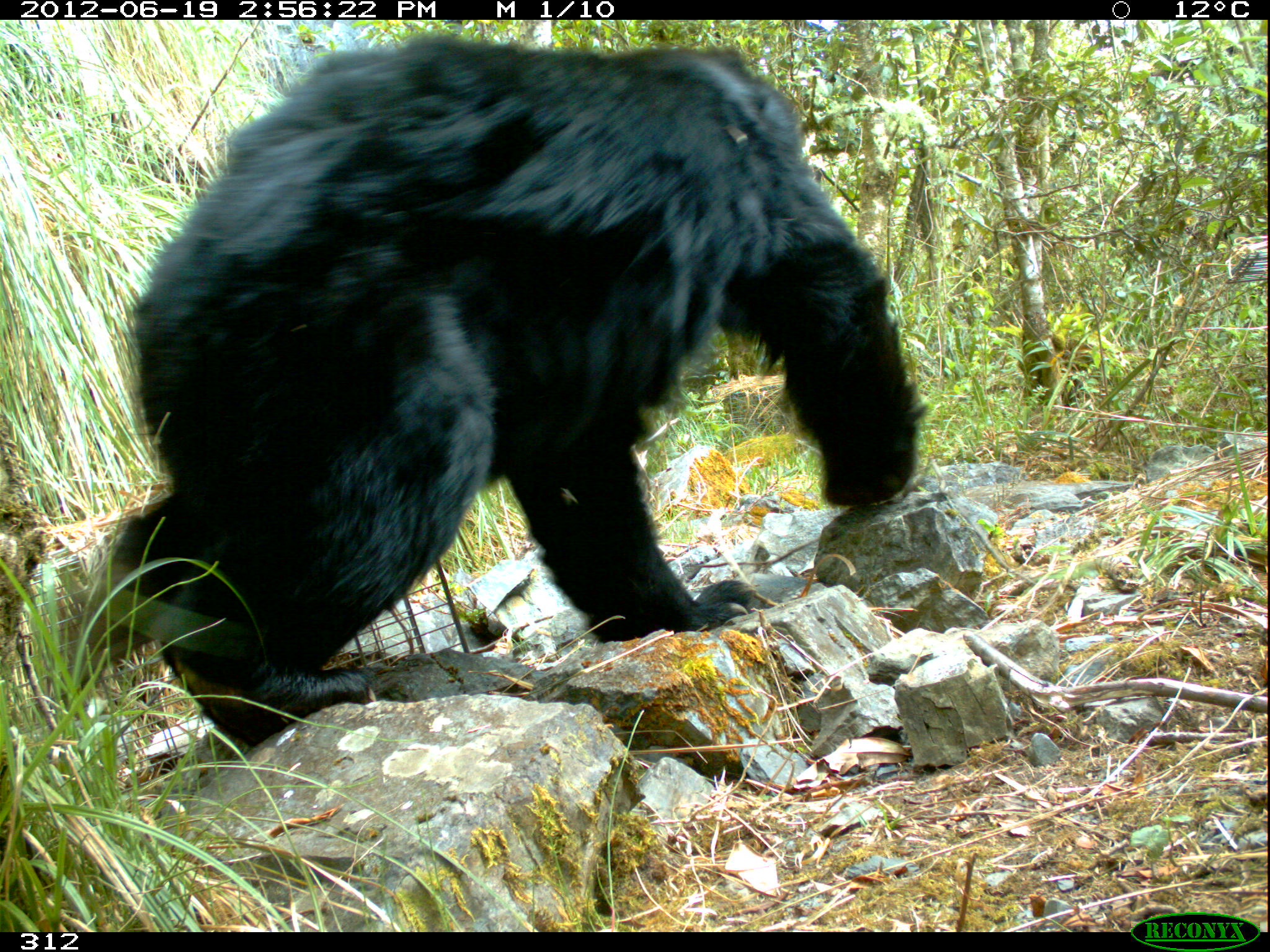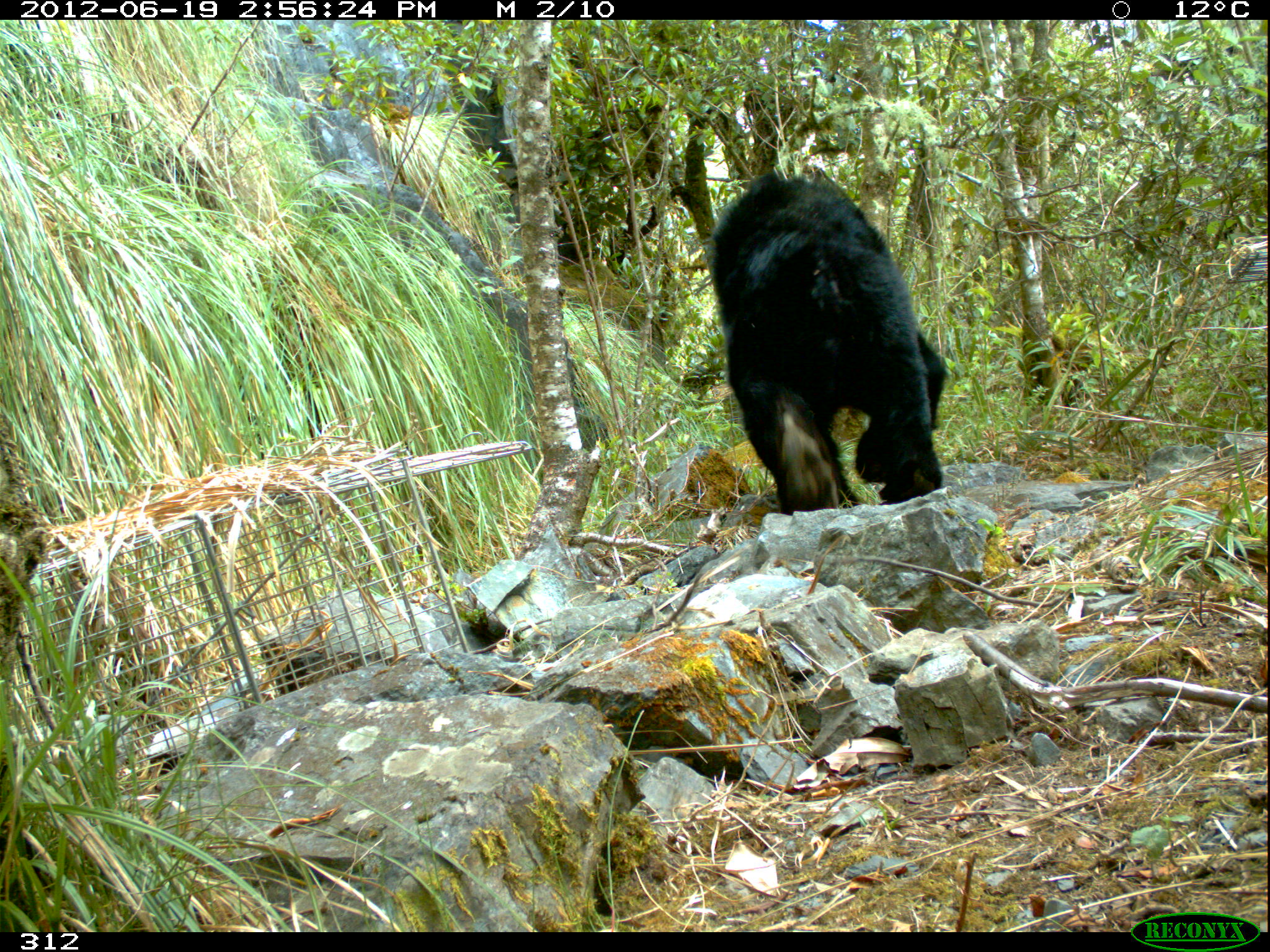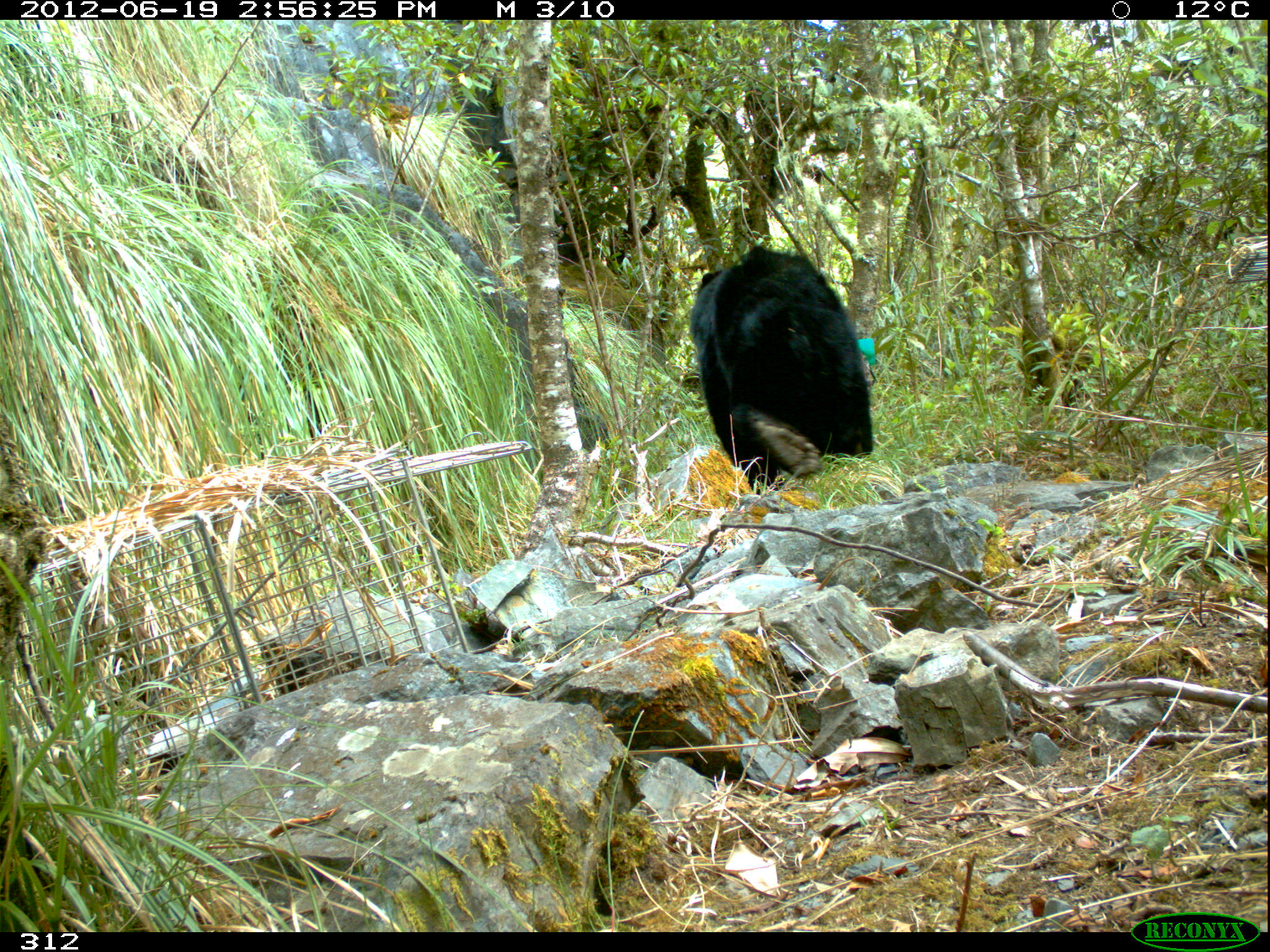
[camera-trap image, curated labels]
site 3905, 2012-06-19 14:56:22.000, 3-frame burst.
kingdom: Animalia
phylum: Chordata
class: Mammalia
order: Carnivora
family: Ursidae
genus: Tremarctos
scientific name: Tremarctos ornatus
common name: spectacled bear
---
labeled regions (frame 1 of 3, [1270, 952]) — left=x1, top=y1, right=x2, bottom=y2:
tremarctos ornatus: left=66, top=32, right=928, bottom=750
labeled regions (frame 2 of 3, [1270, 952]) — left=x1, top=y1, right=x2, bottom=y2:
tremarctos ornatus: left=708, top=168, right=948, bottom=515